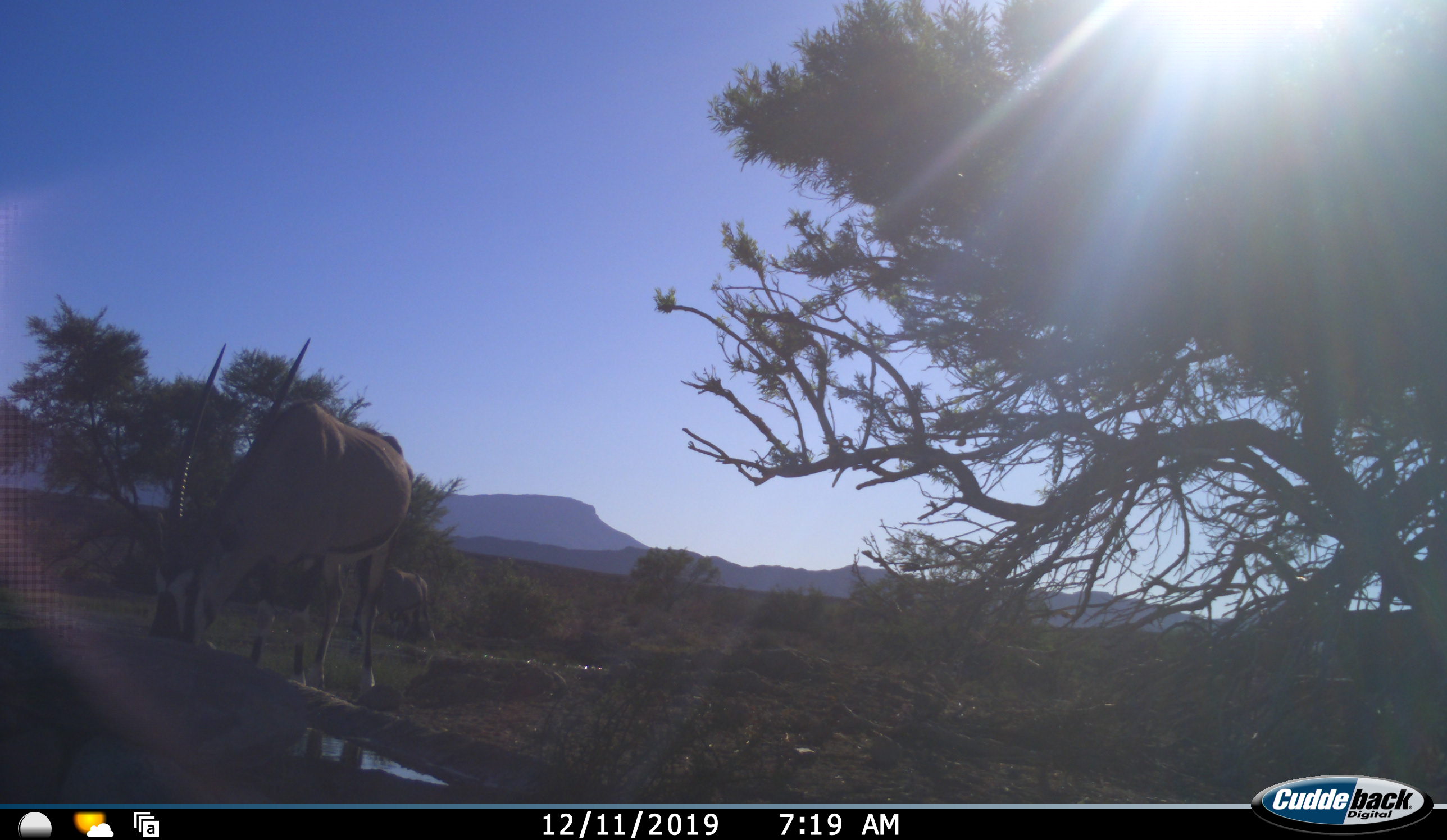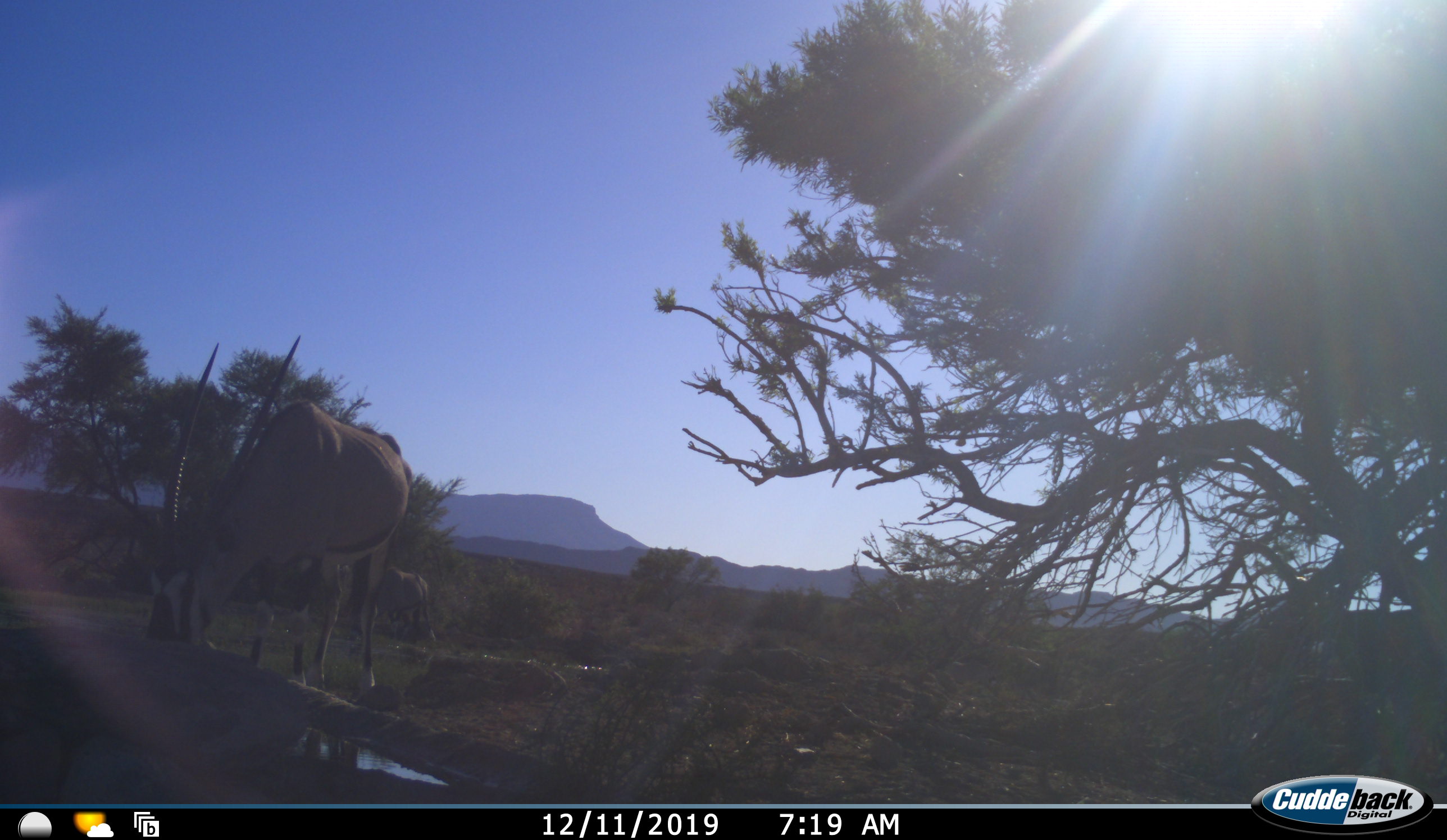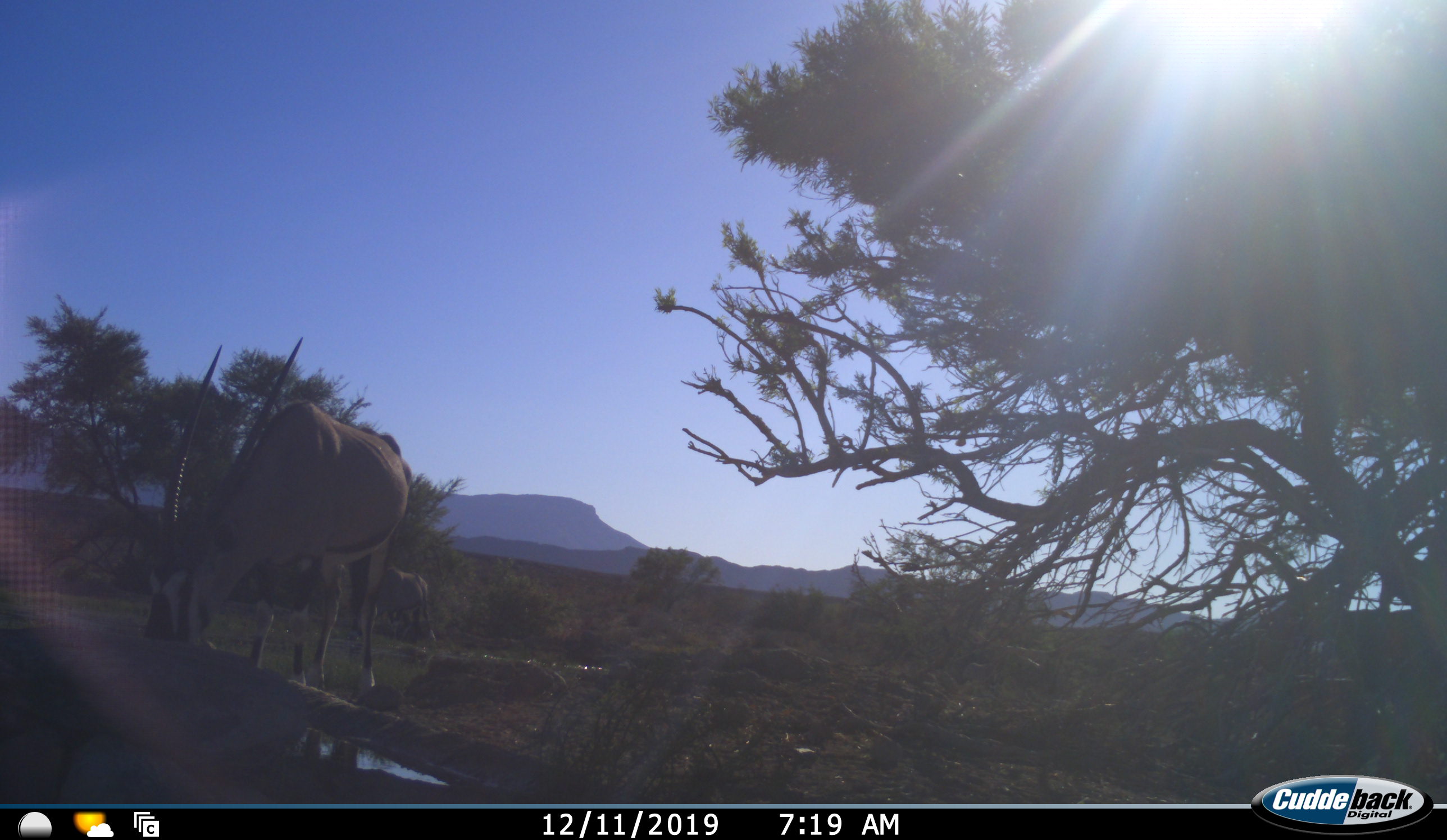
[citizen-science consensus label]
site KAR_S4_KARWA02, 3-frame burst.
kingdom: Animalia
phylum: Chordata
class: Mammalia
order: Artiodactyla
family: Bovidae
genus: Oryx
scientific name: Oryx gazella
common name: gemsbok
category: oryx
Oryx (gemsbok) (Oryx gazella), count 2. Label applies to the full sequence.